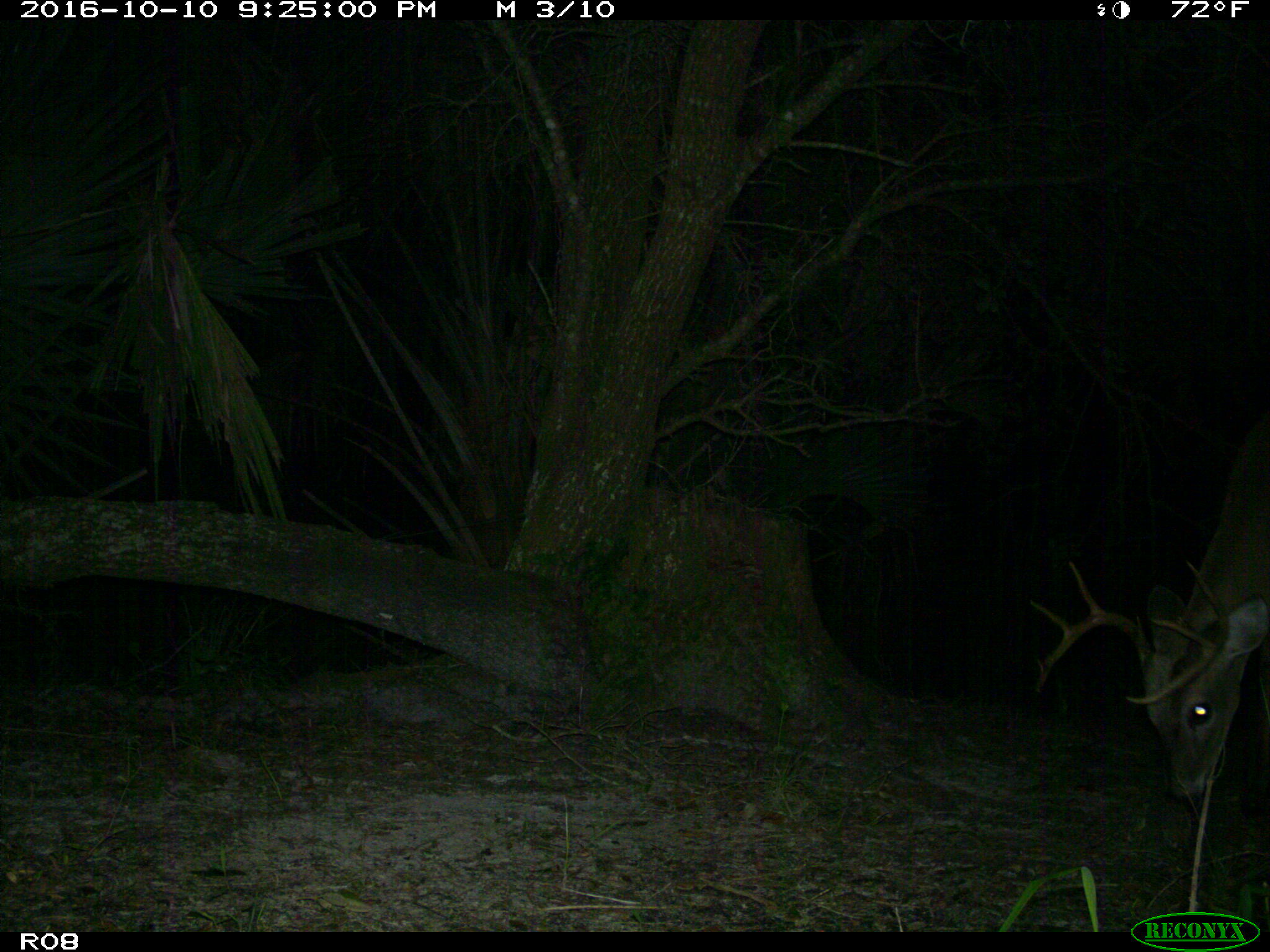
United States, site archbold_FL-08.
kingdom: Animalia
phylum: Chordata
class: Mammalia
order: Artiodactyla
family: Cervidae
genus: Odocoileus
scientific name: Odocoileus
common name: deer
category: unidentified deer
Unidentified deer (deer) (Odocoileus).